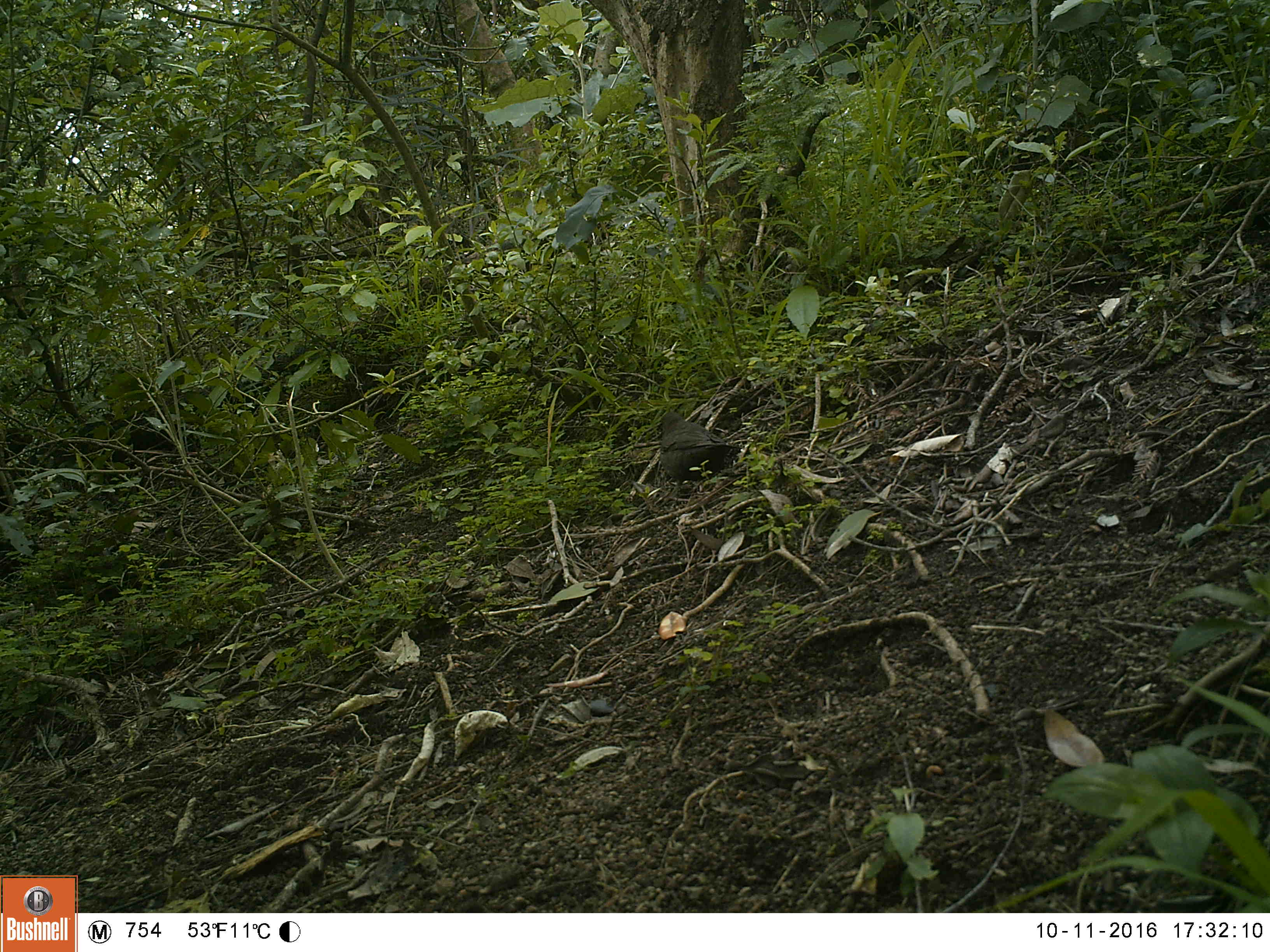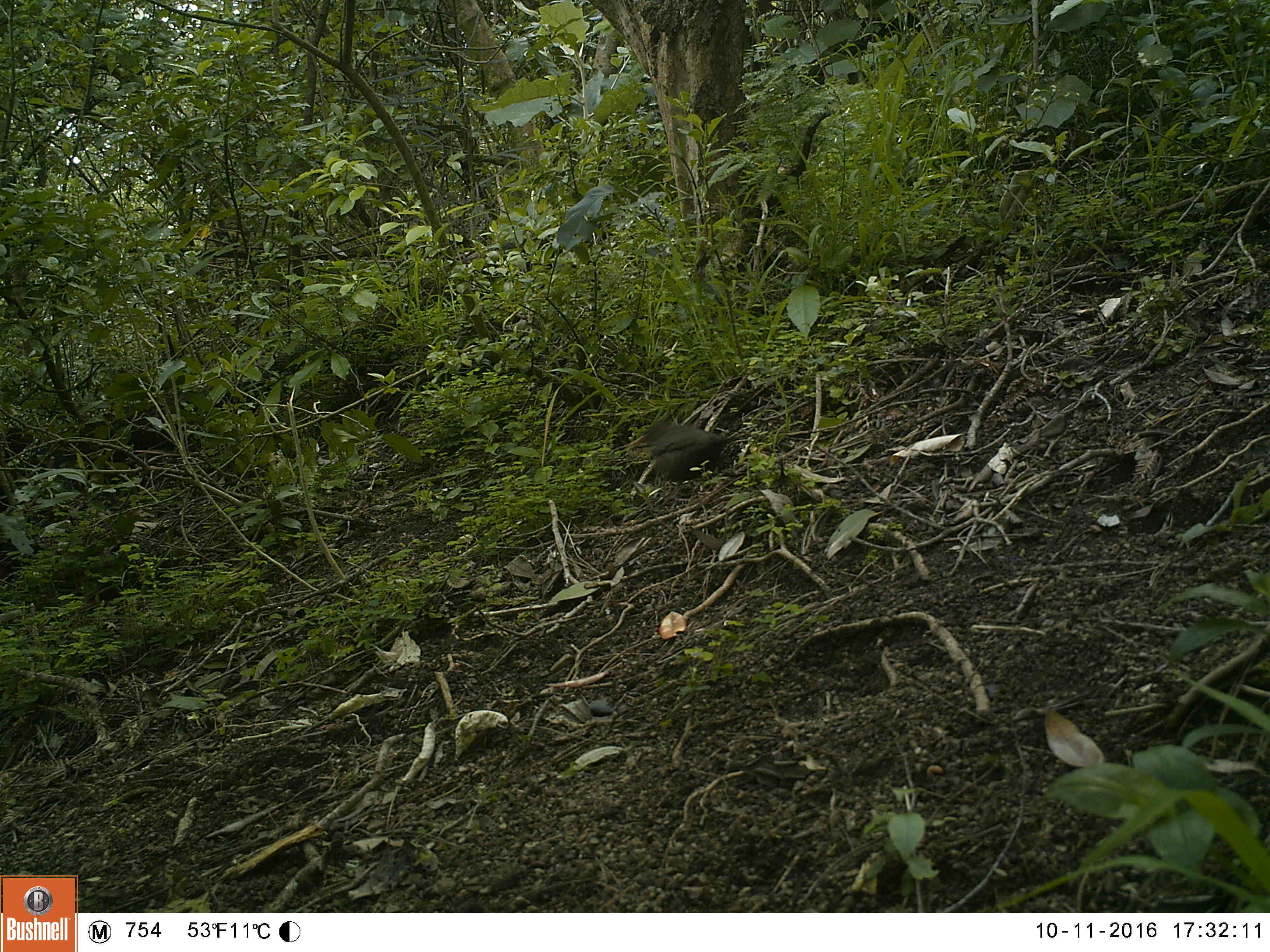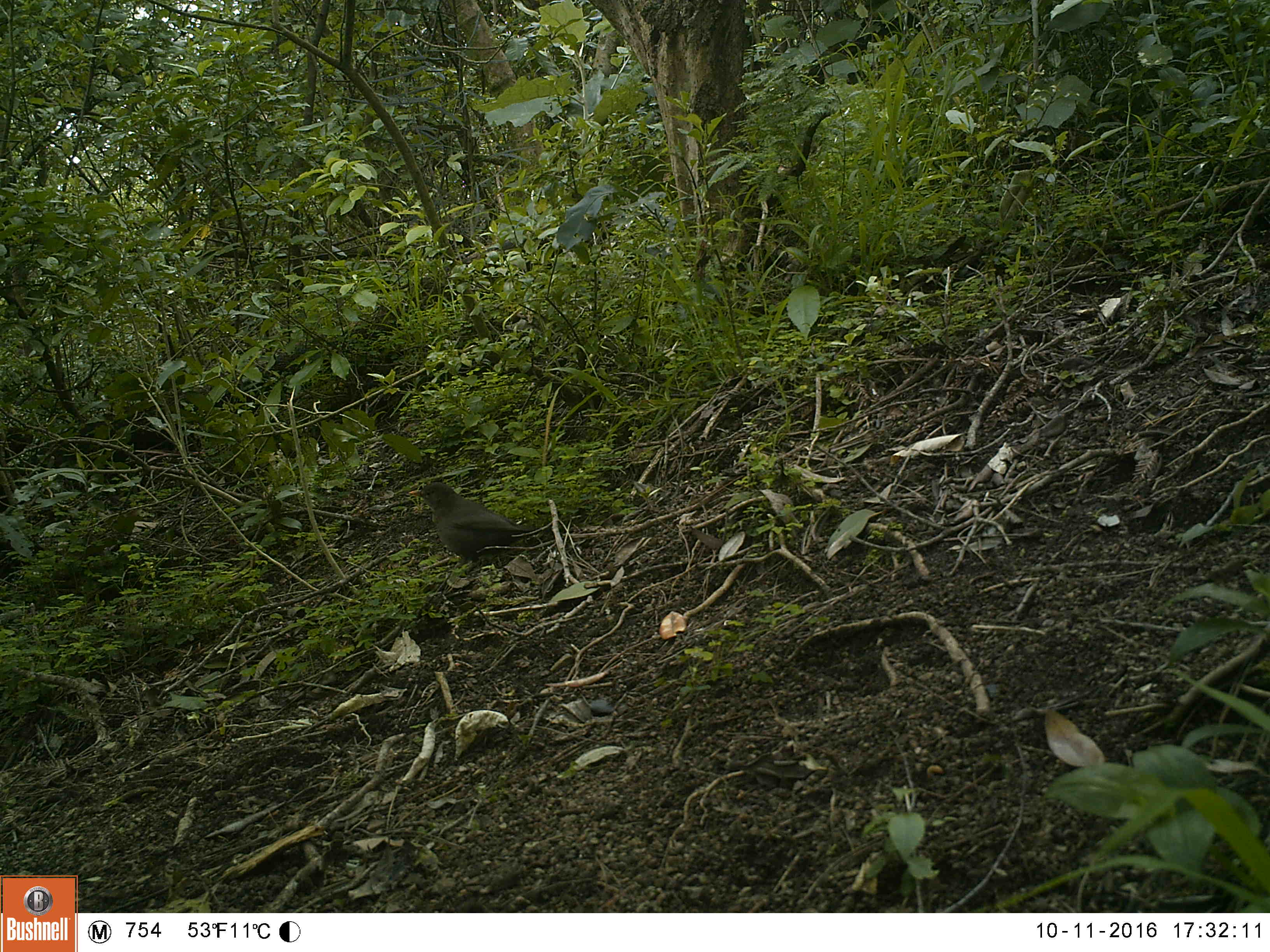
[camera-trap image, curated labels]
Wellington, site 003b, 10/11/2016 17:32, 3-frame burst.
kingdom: Animalia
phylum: Chordata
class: Aves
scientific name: Aves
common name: bird